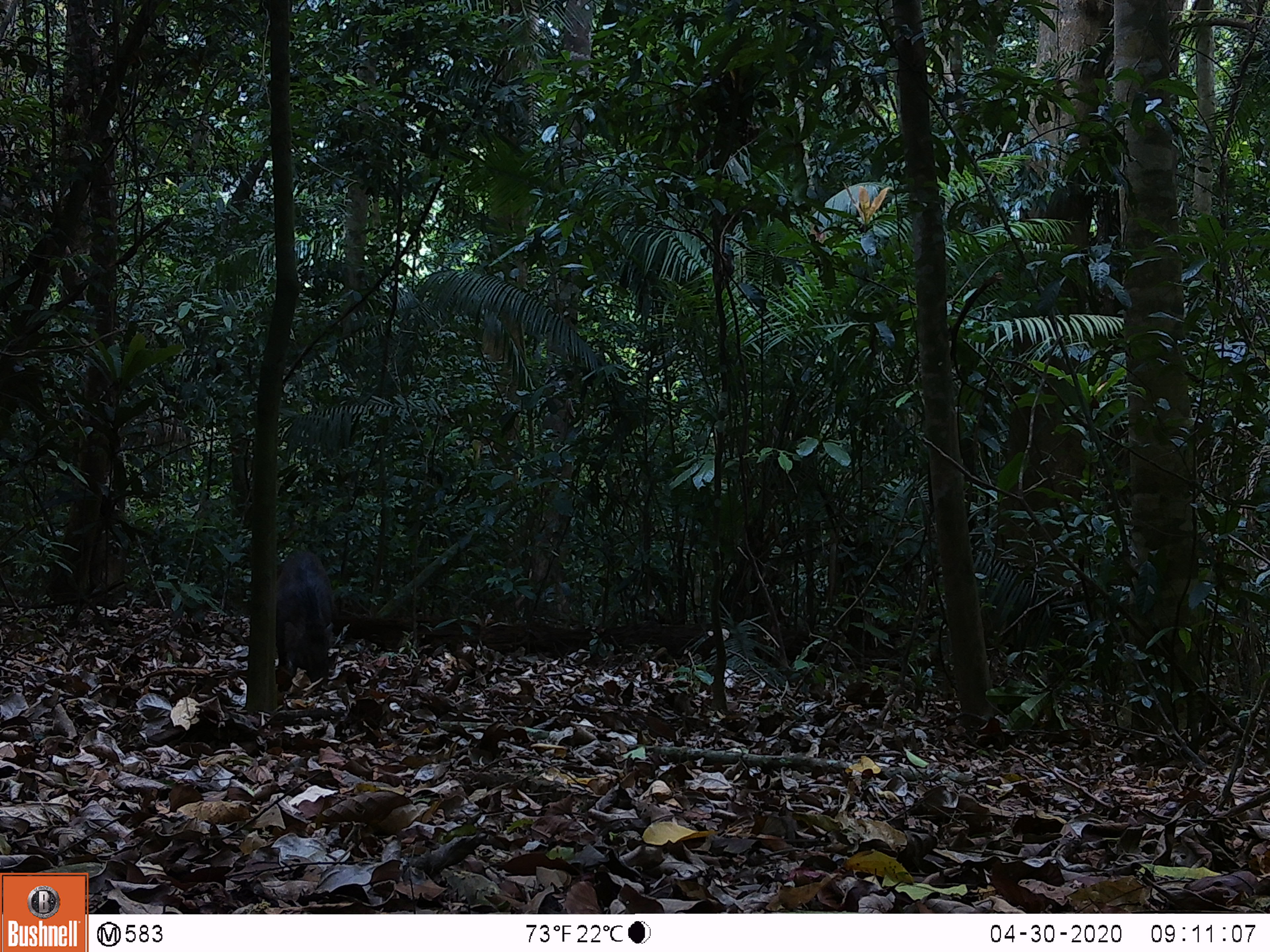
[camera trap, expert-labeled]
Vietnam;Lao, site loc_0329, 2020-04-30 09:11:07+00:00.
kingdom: Animalia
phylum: Chordata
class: Mammalia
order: Artiodactyla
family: Suidae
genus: Sus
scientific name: Sus scrofa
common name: eurasian wild pig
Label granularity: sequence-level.